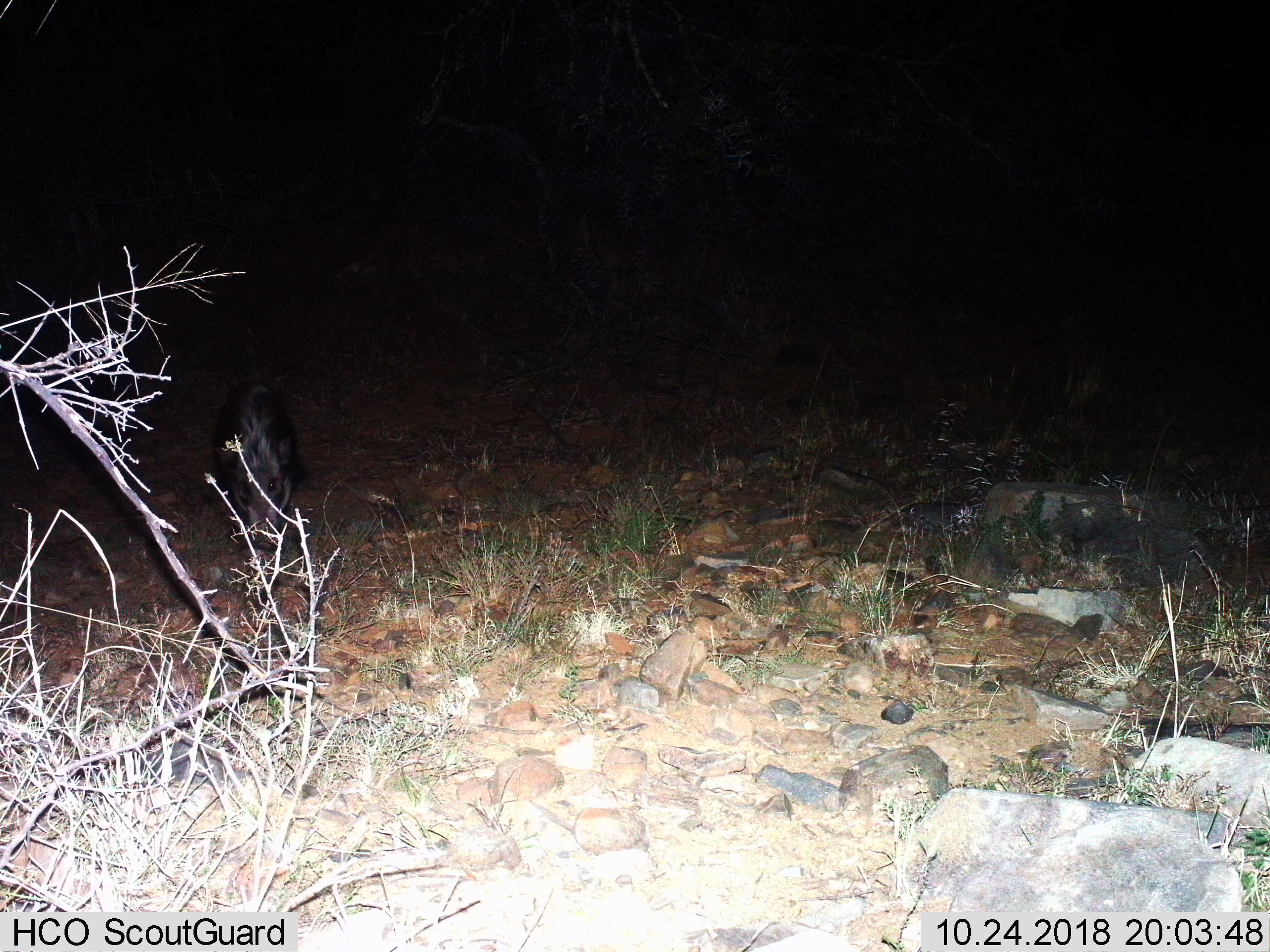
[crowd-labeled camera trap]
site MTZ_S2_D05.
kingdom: Animalia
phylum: Chordata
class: Mammalia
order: Artiodactyla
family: Suidae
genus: Potamochoerus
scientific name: Potamochoerus larvatus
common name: bushpig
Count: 1.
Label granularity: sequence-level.